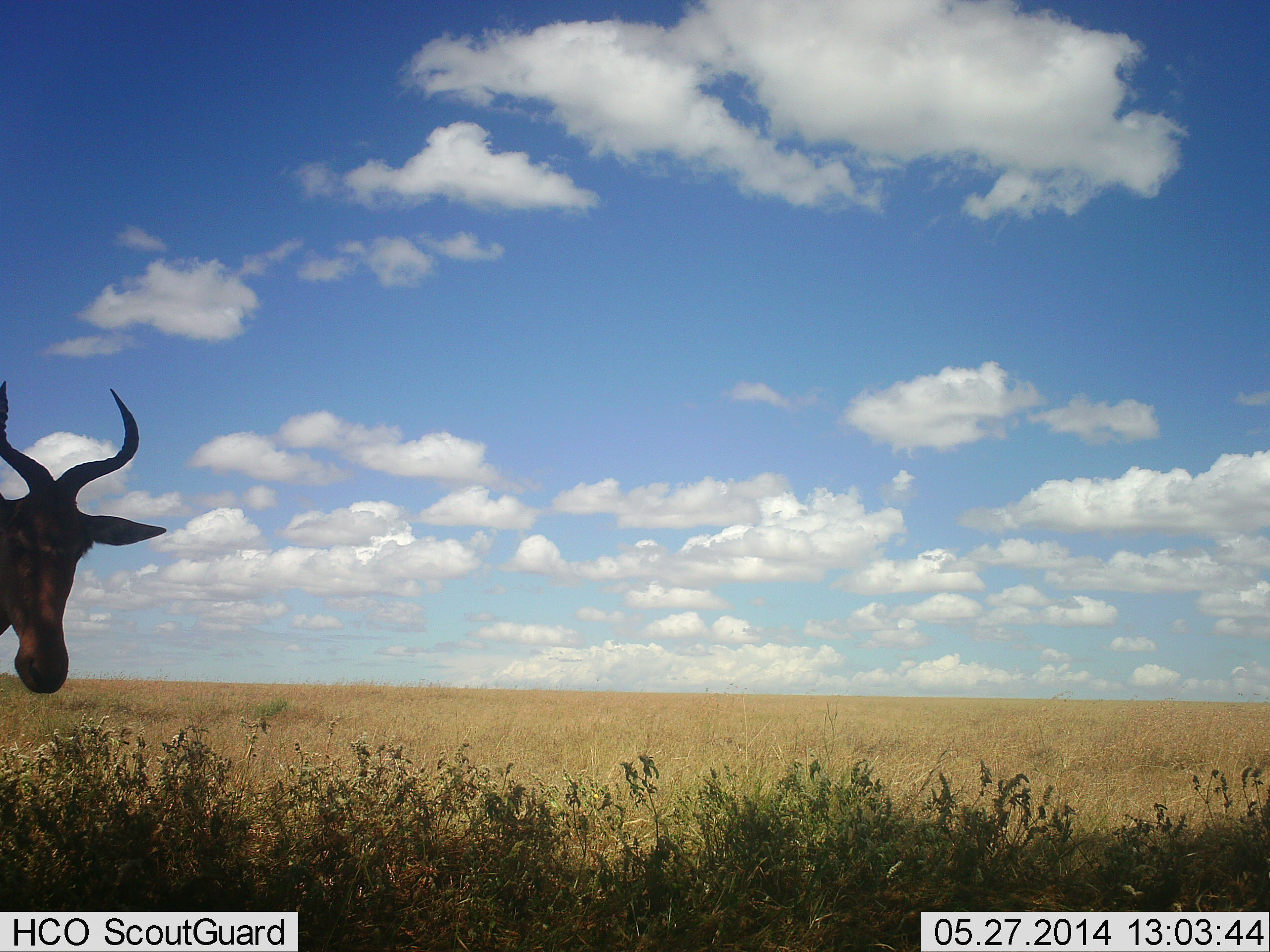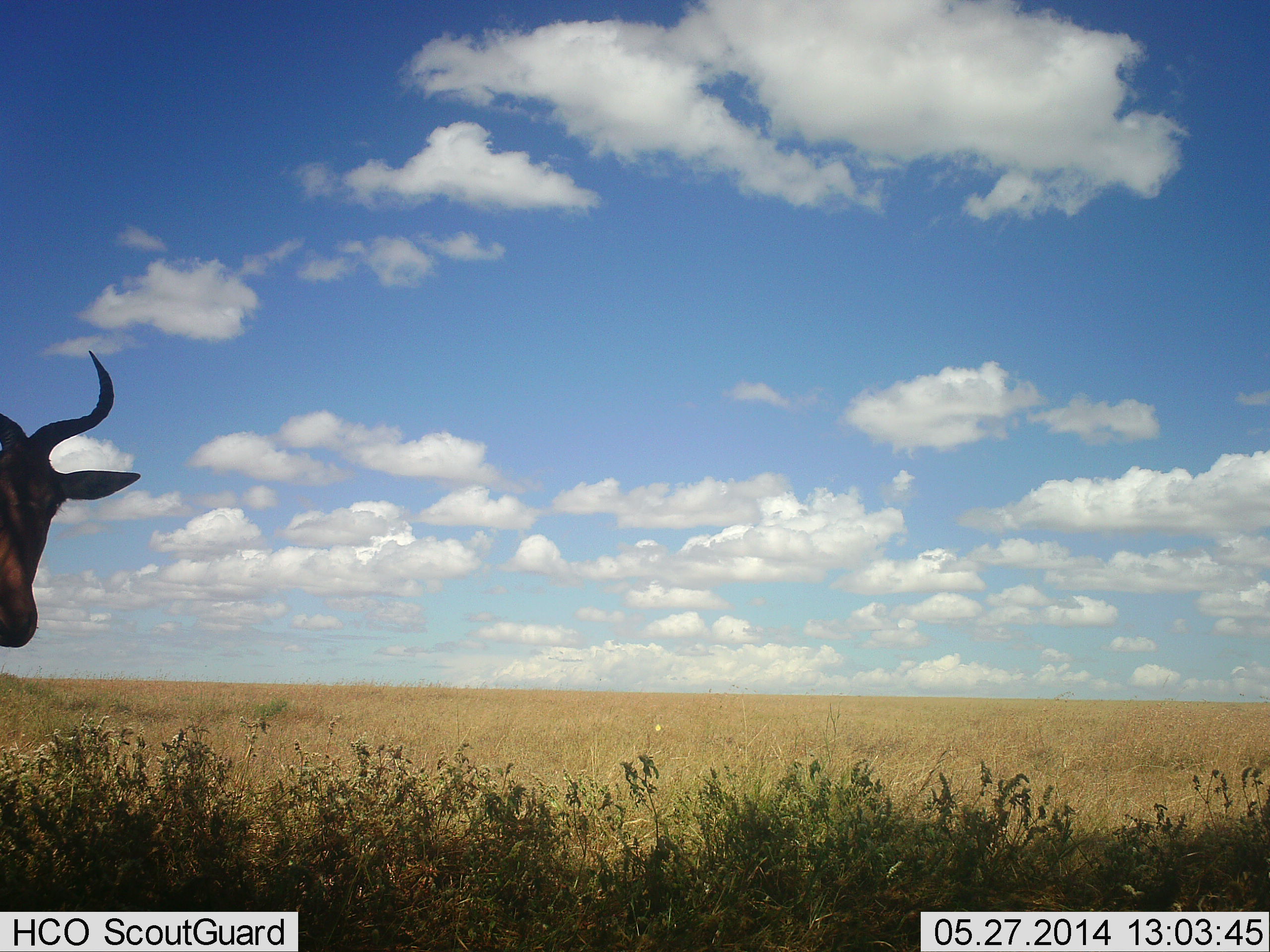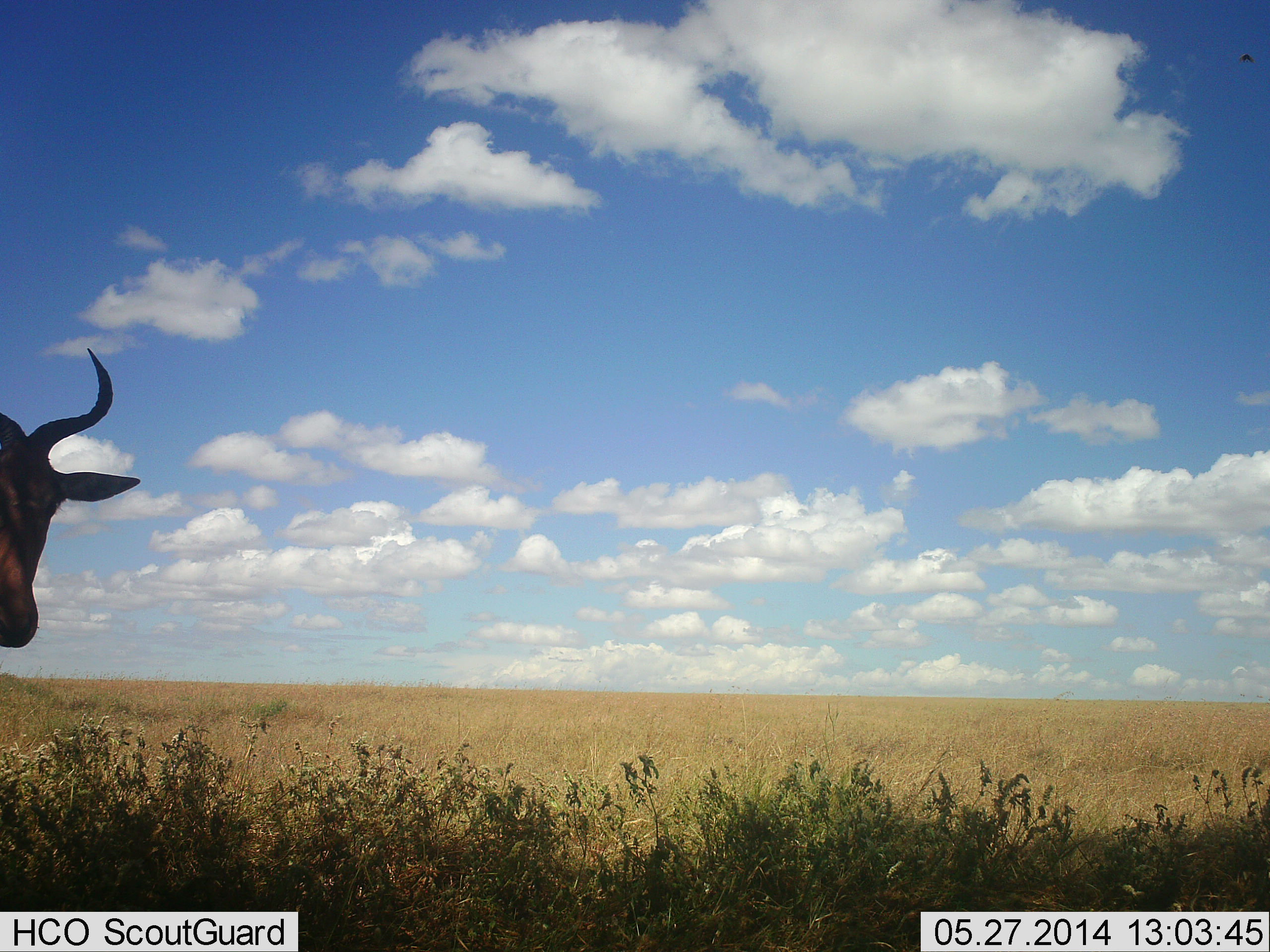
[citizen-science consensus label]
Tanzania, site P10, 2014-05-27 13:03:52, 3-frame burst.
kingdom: Animalia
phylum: Chordata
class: Mammalia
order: Artiodactyla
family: Bovidae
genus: Alcelaphus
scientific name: Alcelaphus buselaphus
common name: hartebeest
Hartebeest (Alcelaphus buselaphus), count 1. Behavior (volunteer vote fractions): standing 80%, resting 0%, moving 20%, interacting 0%. Young present (vote fraction): 0%. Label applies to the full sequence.